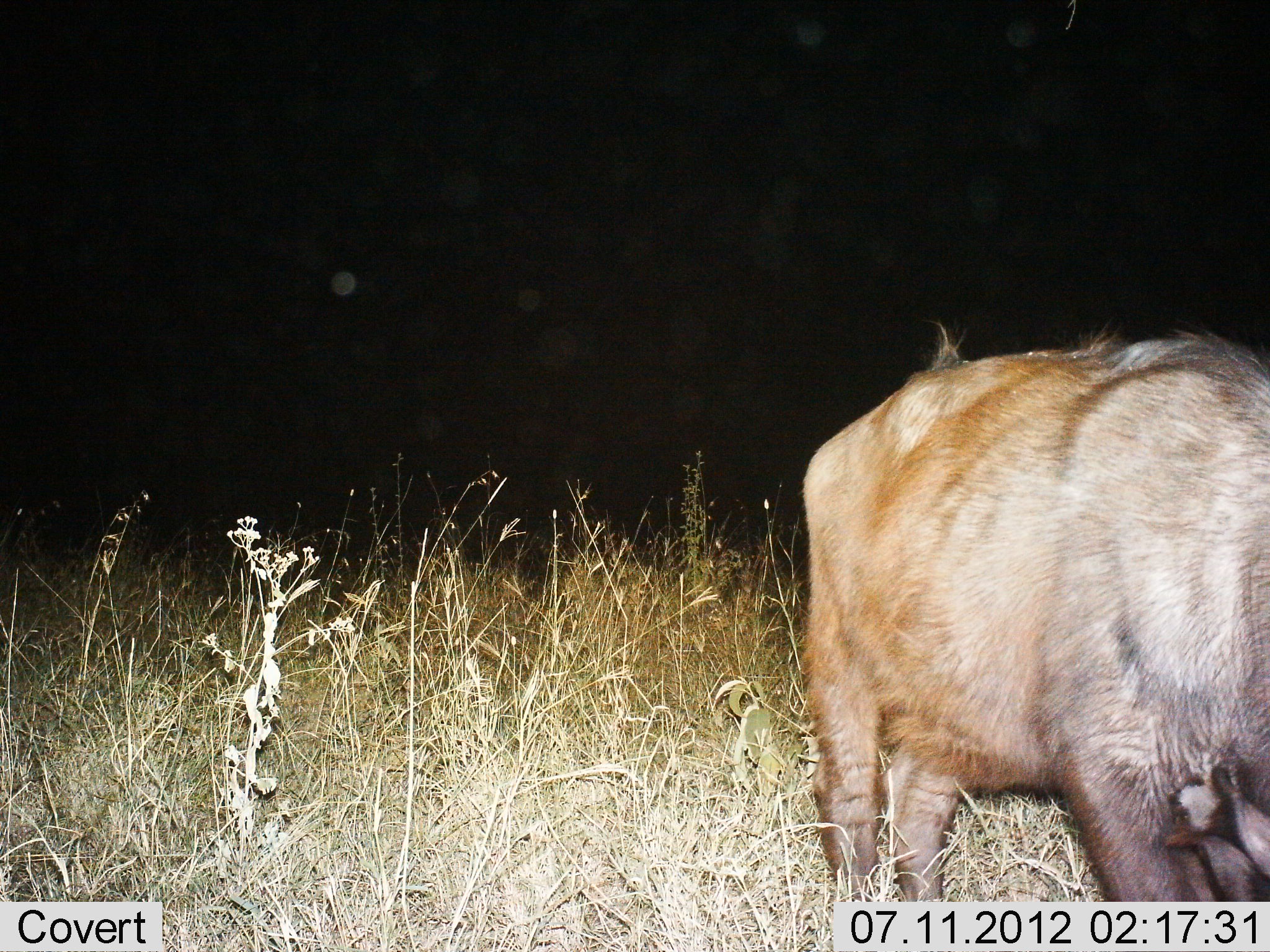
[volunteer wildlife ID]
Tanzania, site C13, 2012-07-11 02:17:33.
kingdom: Animalia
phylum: Chordata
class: Mammalia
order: Artiodactyla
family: Bovidae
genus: Connochaetes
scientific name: Connochaetes taurinus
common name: blue wildebeest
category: wildebeest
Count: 1.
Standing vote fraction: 56%.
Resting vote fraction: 0%.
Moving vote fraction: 0%.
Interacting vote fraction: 0%.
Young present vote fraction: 0%.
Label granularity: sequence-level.